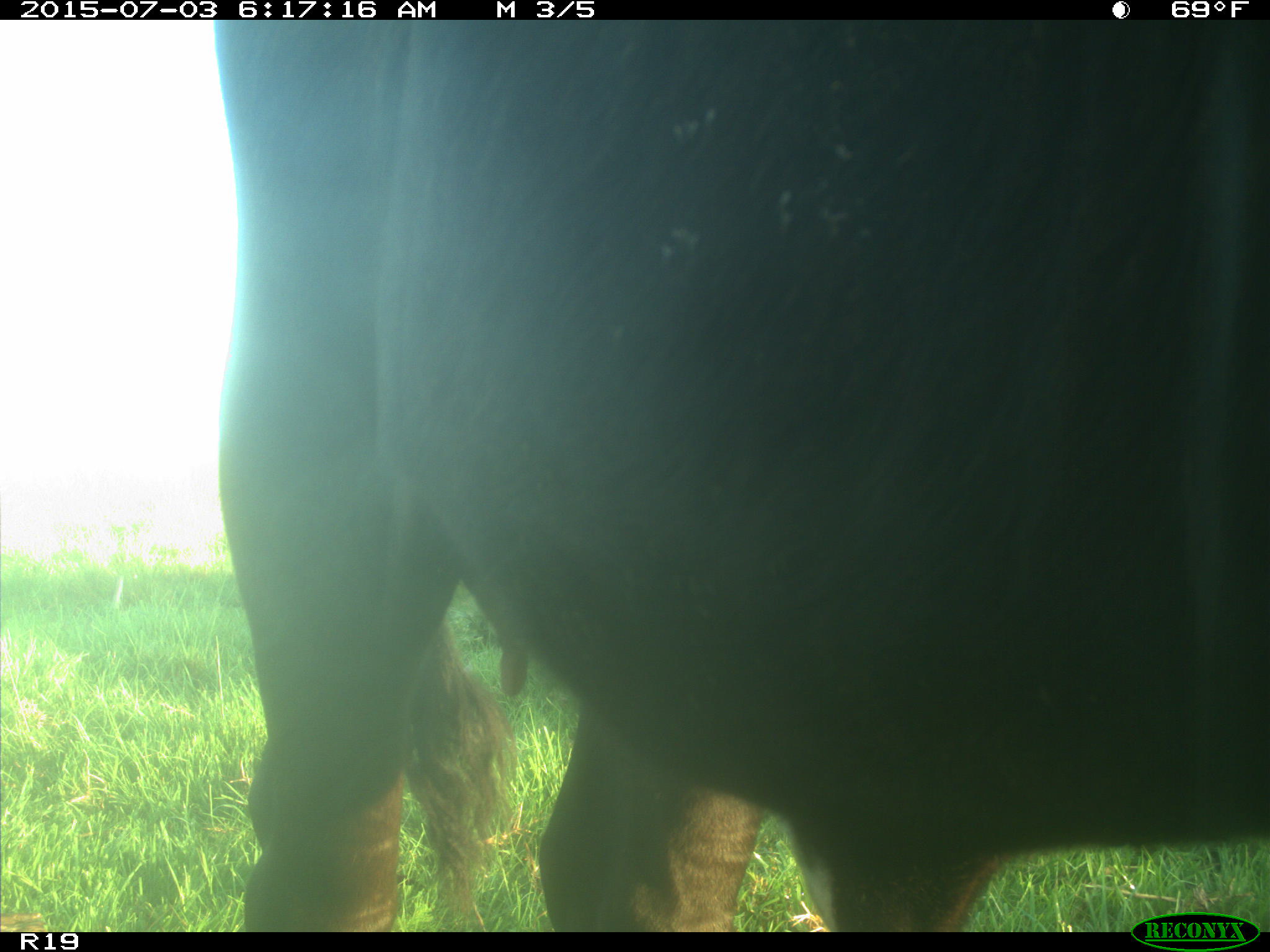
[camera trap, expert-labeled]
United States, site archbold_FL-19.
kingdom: Animalia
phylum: Chordata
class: Mammalia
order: Artiodactyla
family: Bovidae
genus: Bos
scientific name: Bos taurus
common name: domestic cow